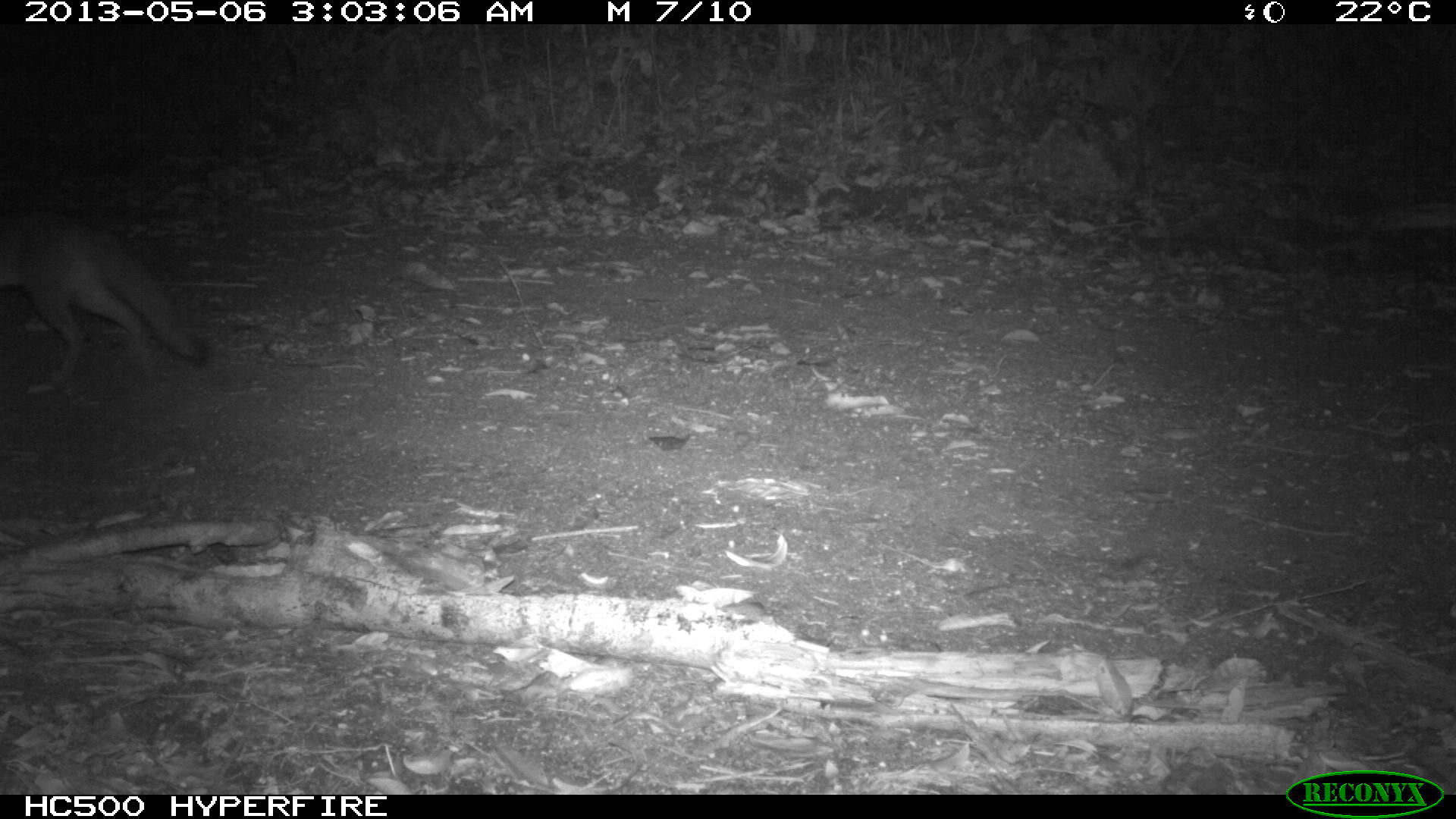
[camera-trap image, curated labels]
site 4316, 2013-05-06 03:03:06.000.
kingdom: Animalia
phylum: Chordata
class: Mammalia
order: Carnivora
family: Canidae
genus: Urocyon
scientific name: Urocyon cinereoargenteus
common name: gray fox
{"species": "Urocyon cinereoargenteus (gray fox)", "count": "1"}